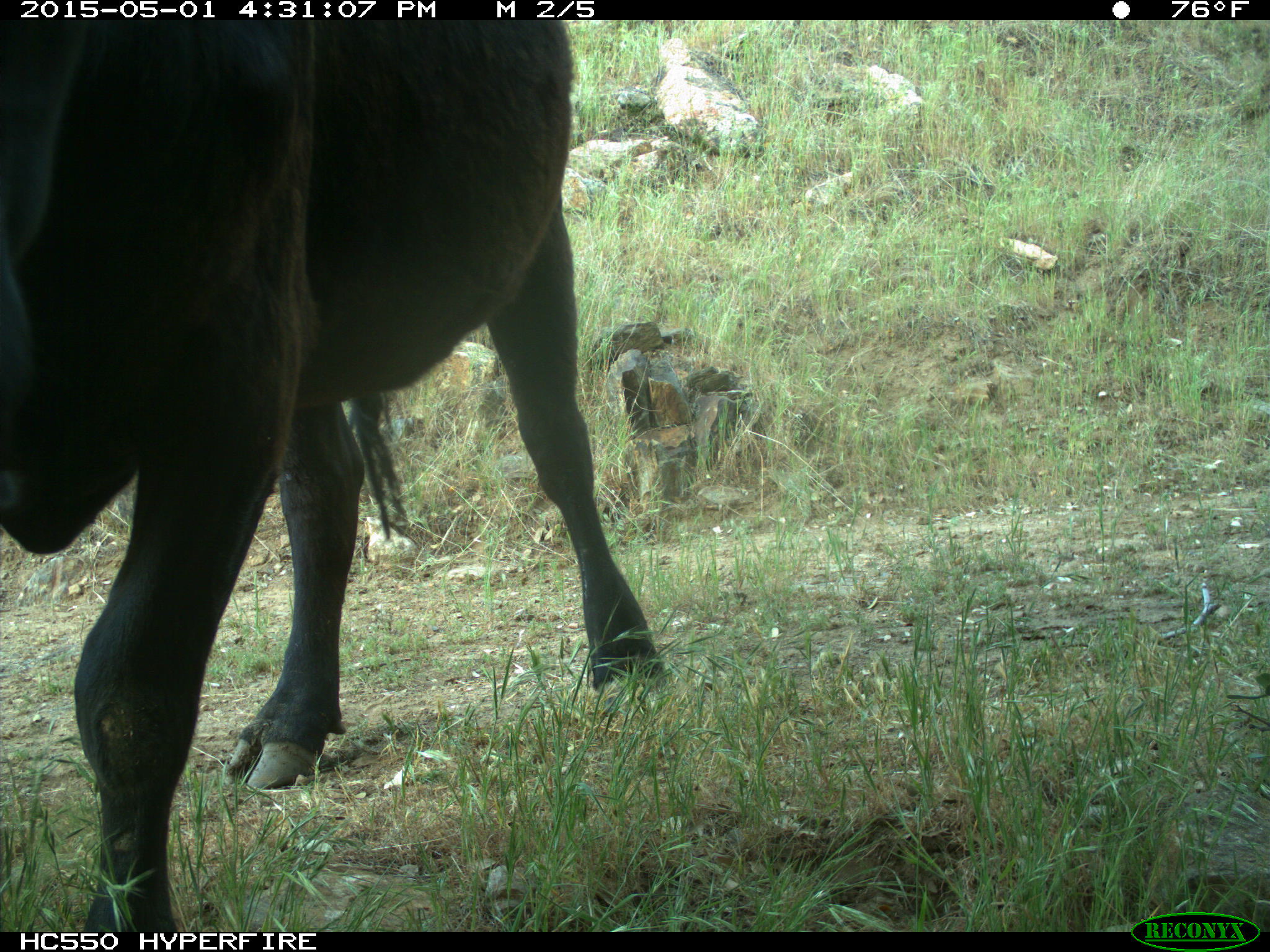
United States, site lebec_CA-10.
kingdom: Animalia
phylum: Chordata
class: Mammalia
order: Artiodactyla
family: Bovidae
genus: Bos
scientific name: Bos taurus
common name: domestic cow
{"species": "Bos taurus (domestic cow)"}